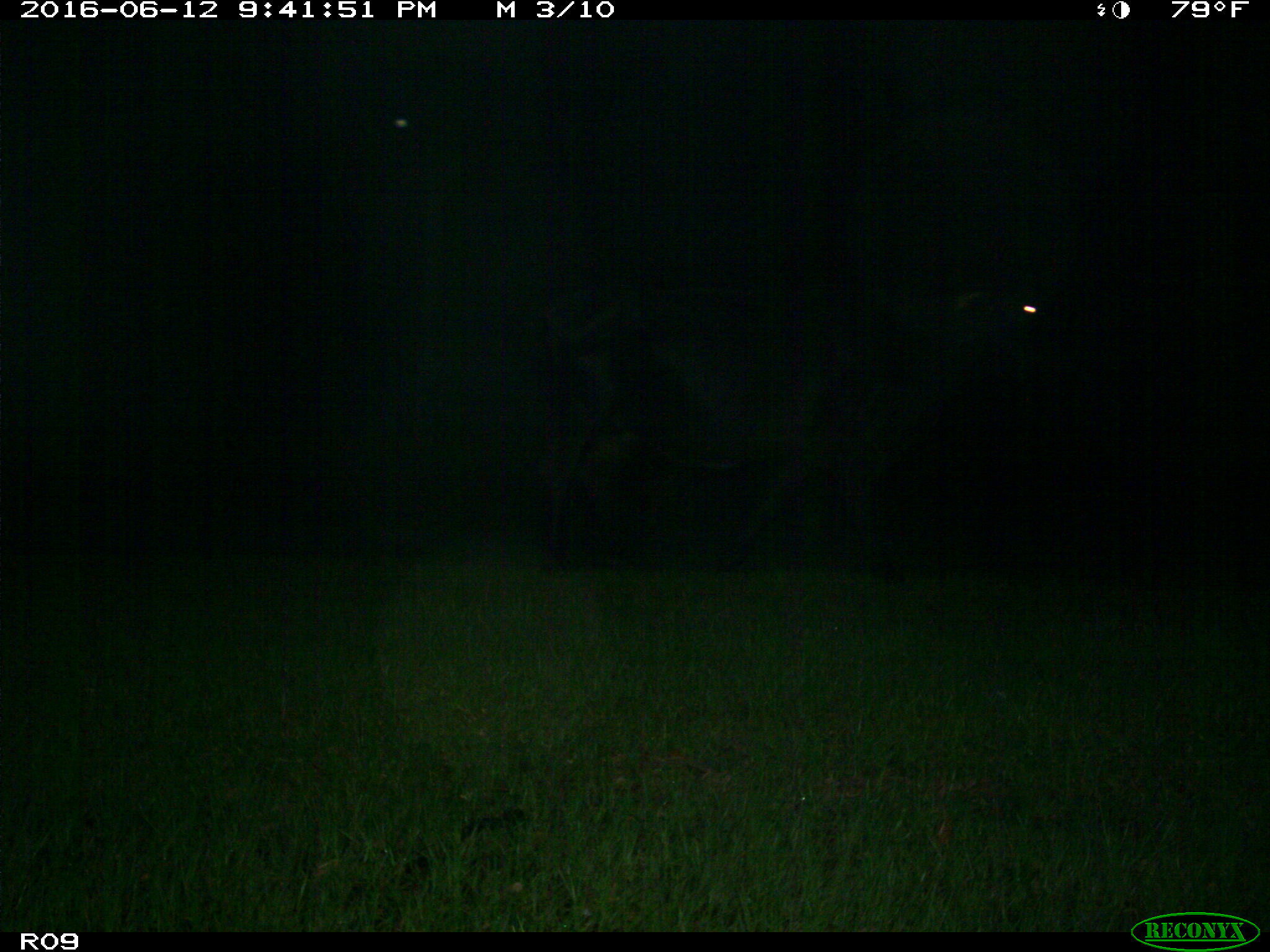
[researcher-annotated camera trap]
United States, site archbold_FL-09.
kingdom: Animalia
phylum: Chordata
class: Mammalia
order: Artiodactyla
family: Bovidae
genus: Bos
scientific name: Bos taurus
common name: domestic cow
Bos taurus (domestic cow).